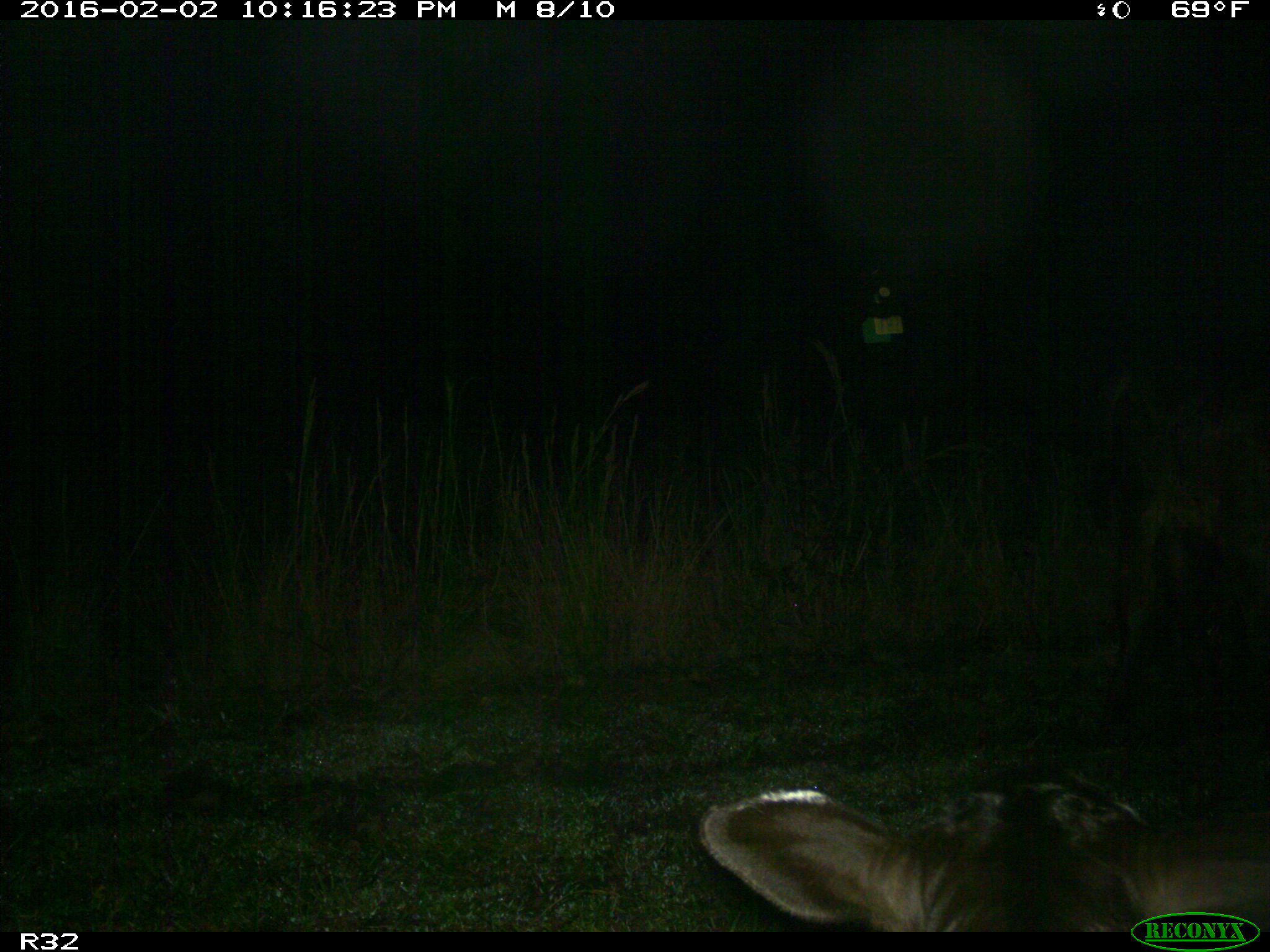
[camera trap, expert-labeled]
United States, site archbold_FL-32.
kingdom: Animalia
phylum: Chordata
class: Mammalia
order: Artiodactyla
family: Bovidae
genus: Bos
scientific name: Bos taurus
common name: domestic cow